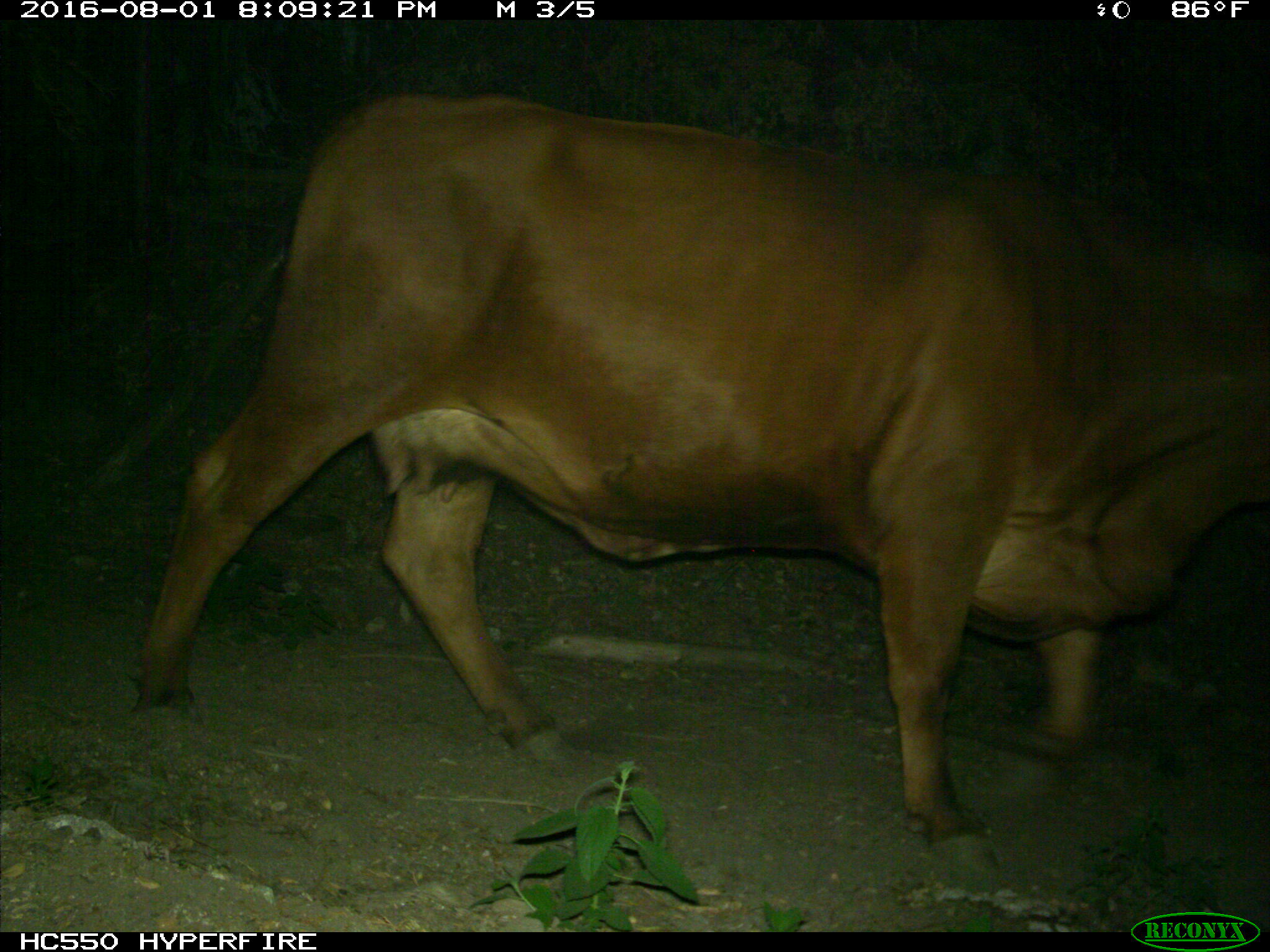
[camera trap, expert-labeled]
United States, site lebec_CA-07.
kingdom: Animalia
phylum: Chordata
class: Mammalia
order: Artiodactyla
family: Bovidae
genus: Bos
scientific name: Bos taurus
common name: domestic cow